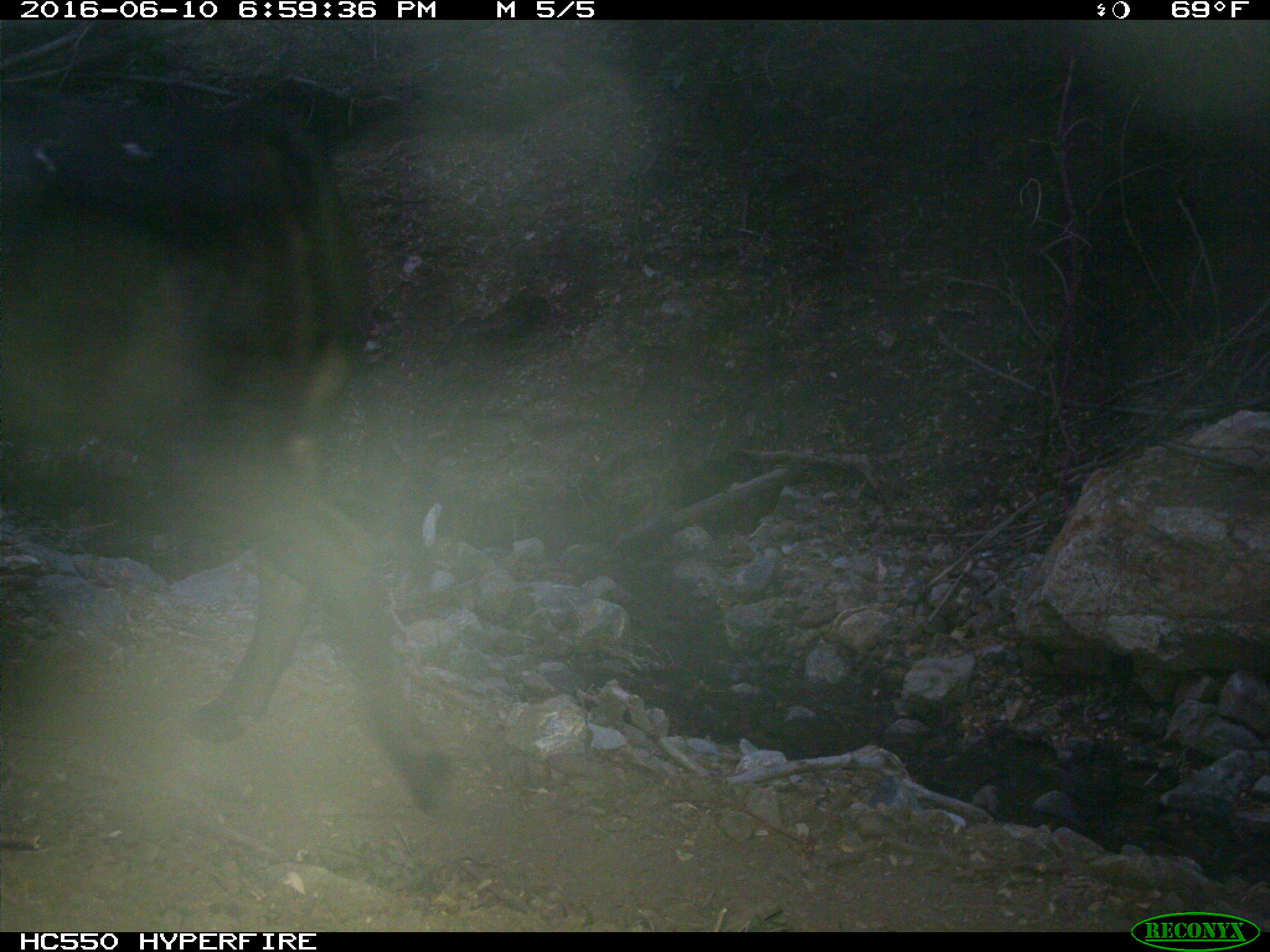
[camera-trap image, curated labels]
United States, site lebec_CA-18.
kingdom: Animalia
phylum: Chordata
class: Mammalia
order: Artiodactyla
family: Bovidae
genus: Bos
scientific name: Bos taurus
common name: domestic cow